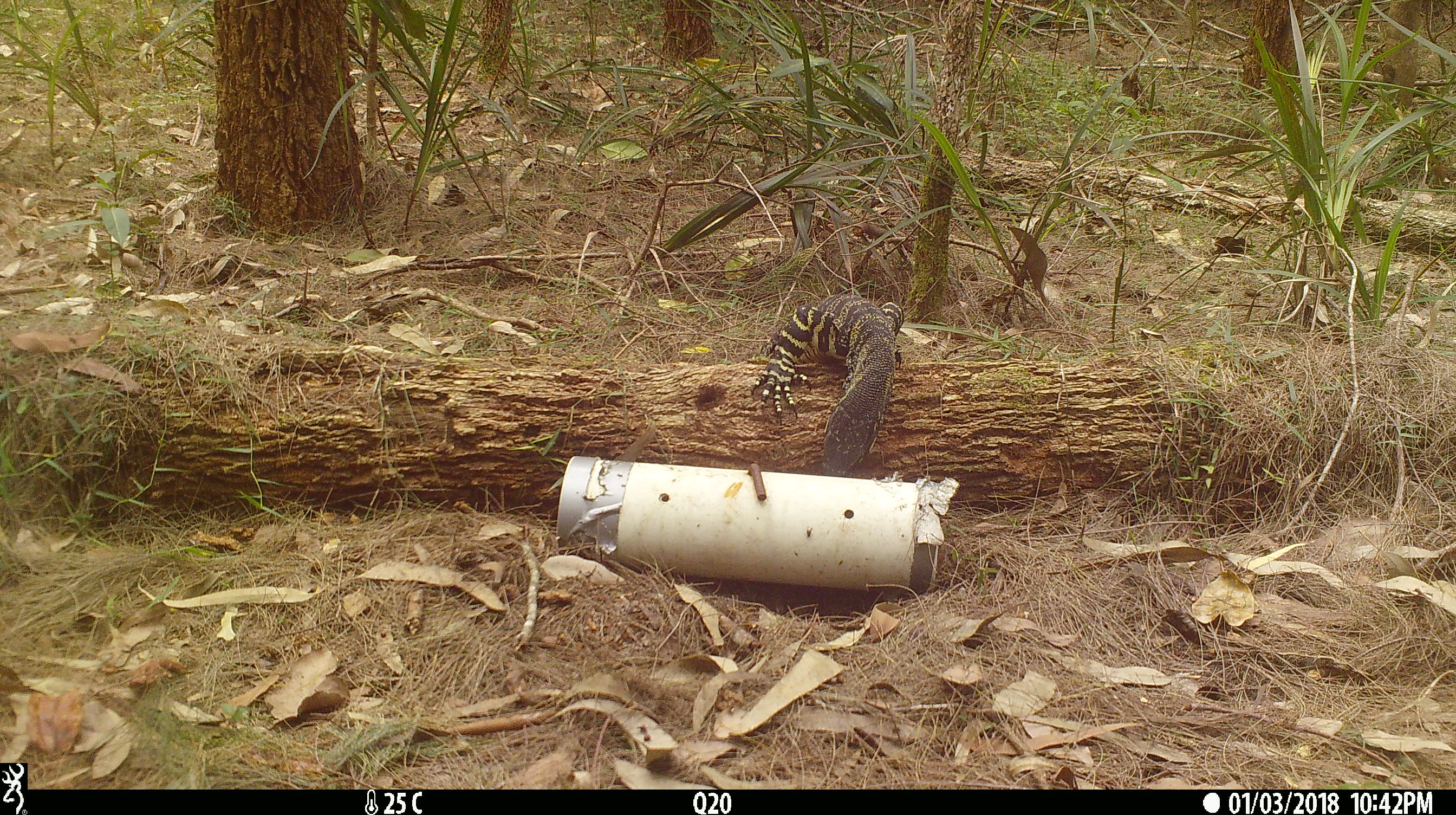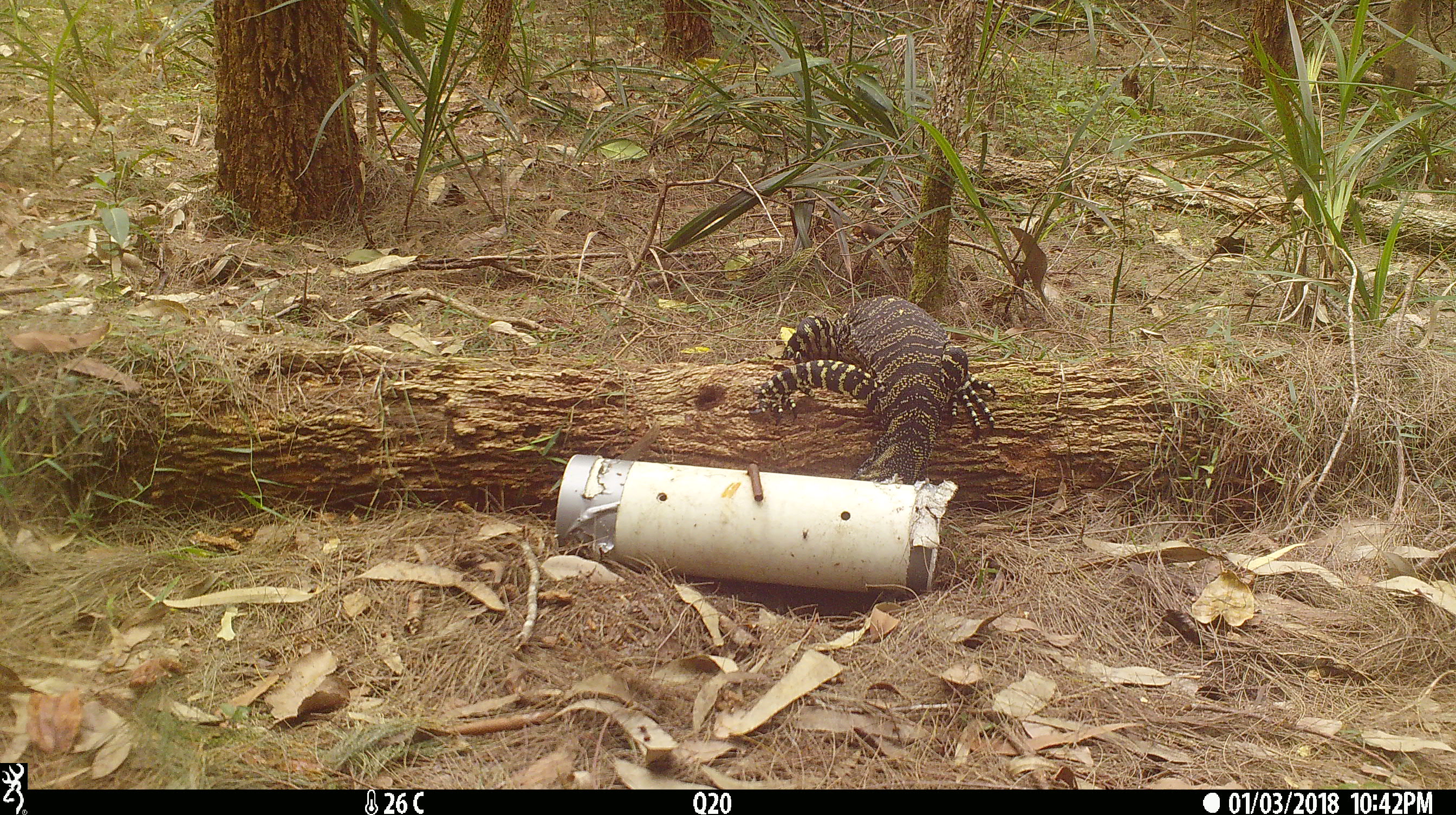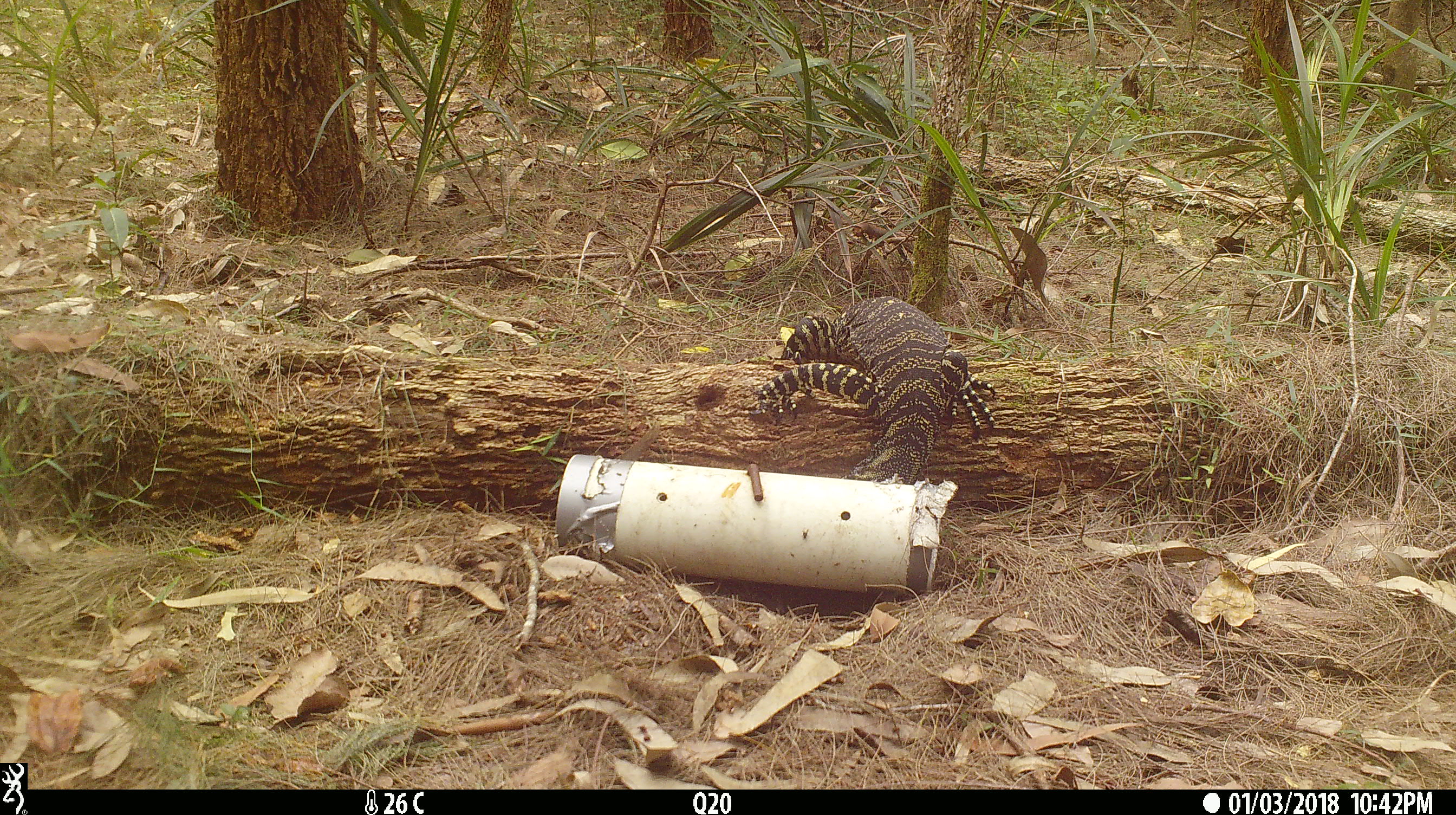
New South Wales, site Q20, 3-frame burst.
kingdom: Animalia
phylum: Chordata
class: Reptilia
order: Squamata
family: Varanidae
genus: Varanus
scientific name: Varanus varius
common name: lace monitor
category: goanna